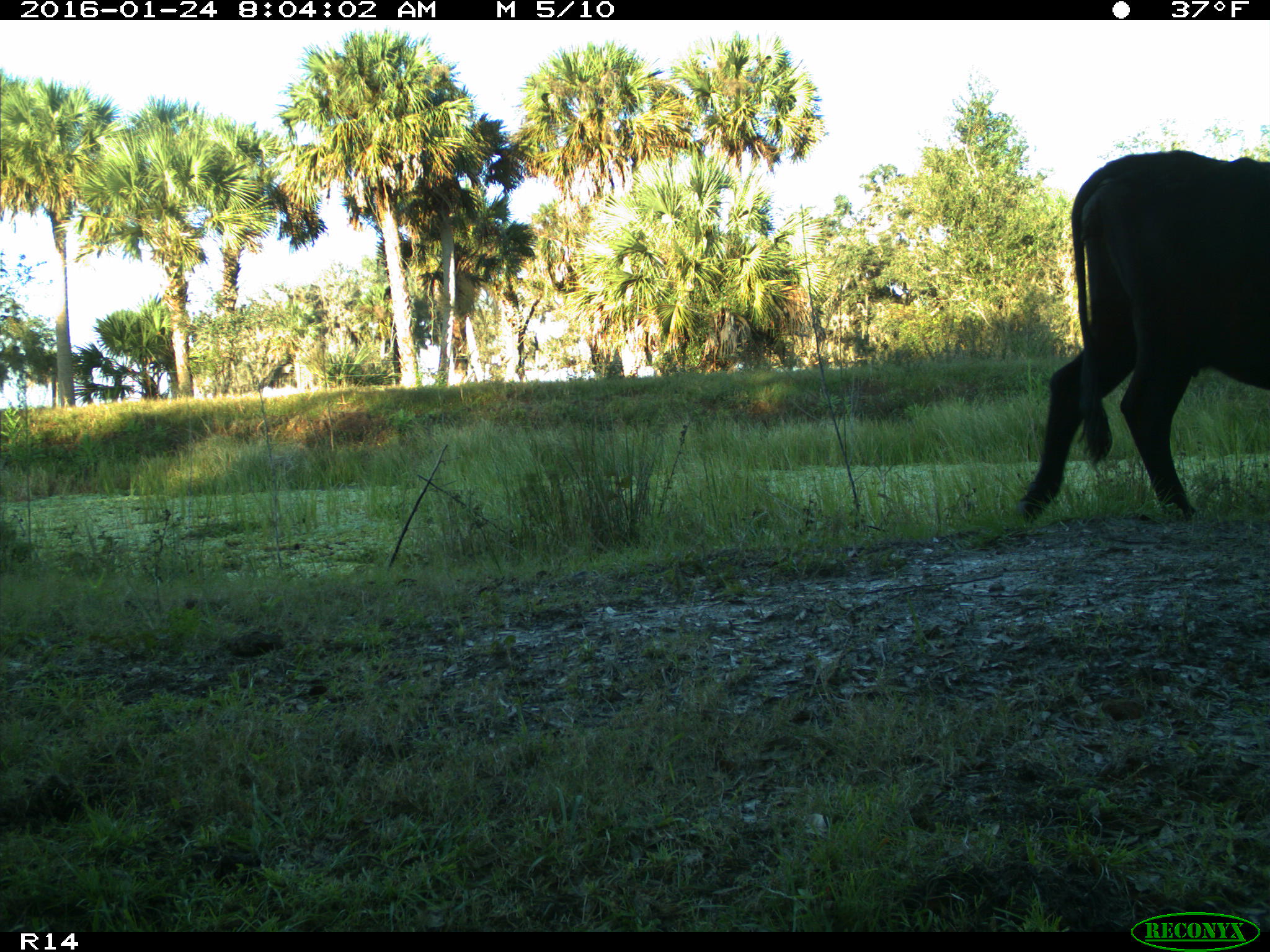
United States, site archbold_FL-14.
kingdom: Animalia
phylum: Chordata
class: Mammalia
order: Artiodactyla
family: Bovidae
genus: Bos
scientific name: Bos taurus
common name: domestic cow